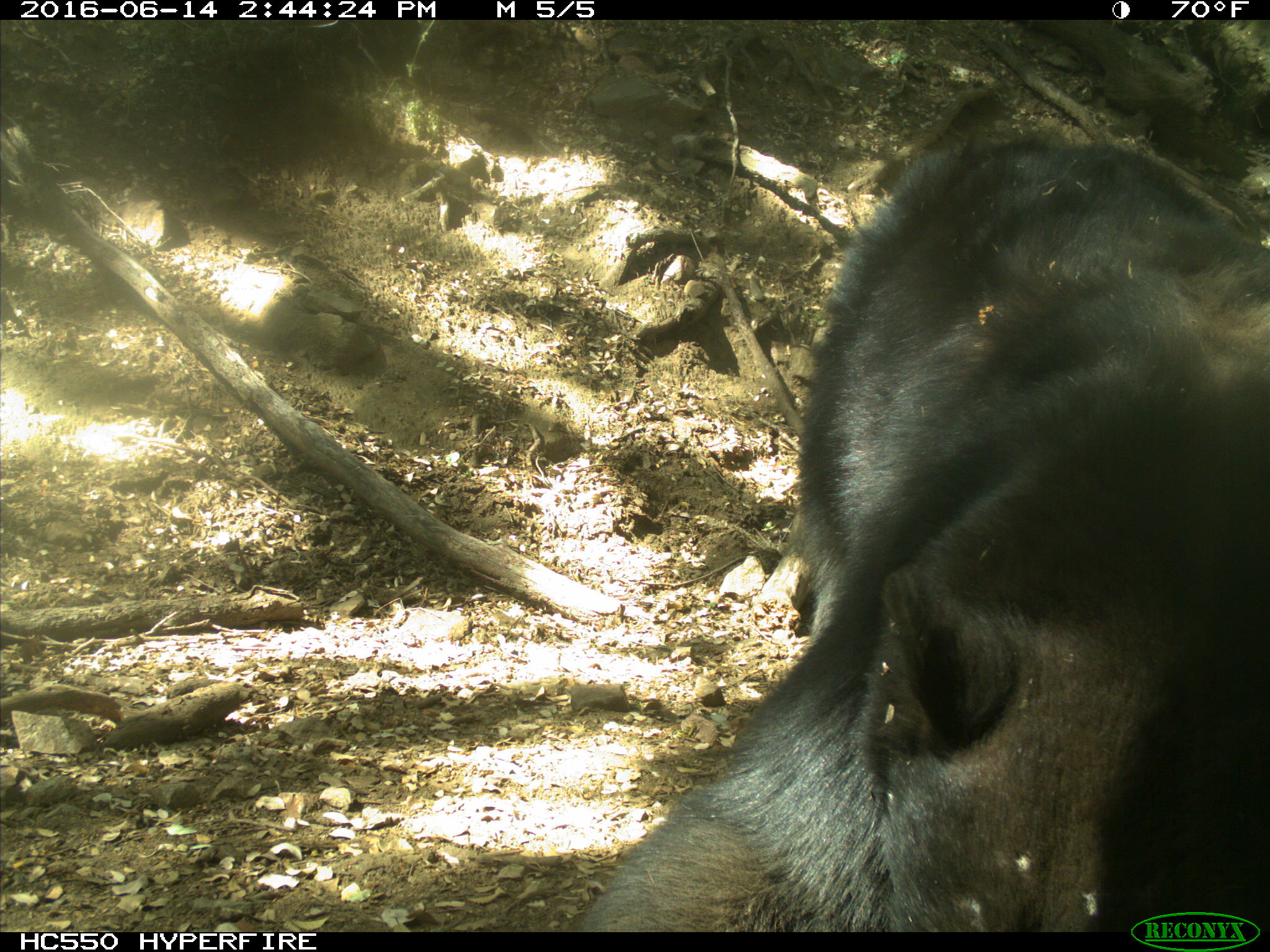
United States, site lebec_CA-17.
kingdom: Animalia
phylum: Chordata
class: Mammalia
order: Carnivora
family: Ursidae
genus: Ursus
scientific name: Ursus americanus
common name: american black bear